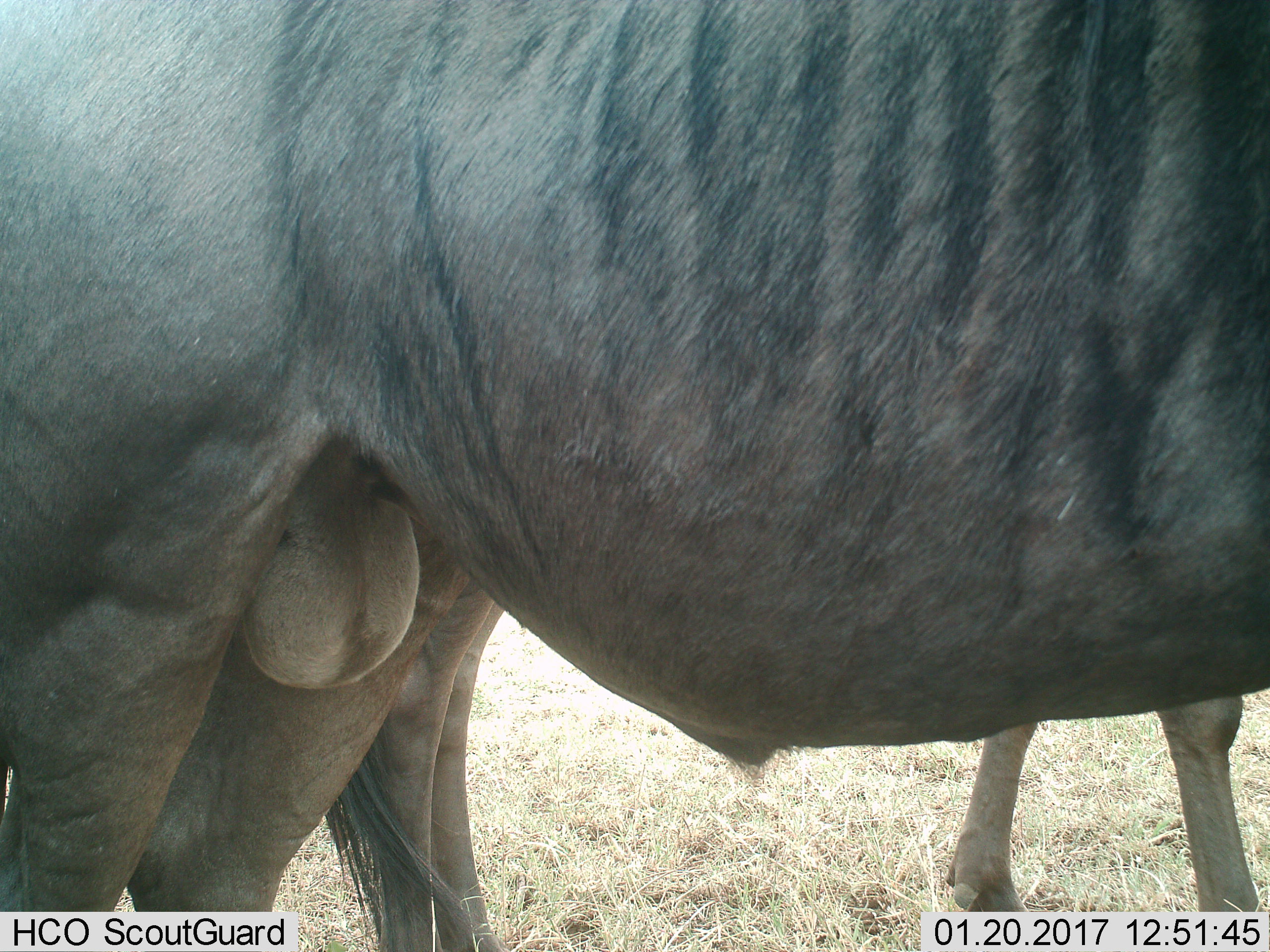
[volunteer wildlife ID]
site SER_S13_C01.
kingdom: Animalia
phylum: Chordata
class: Mammalia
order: Artiodactyla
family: Bovidae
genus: Connochaetes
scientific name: Connochaetes taurinus taurinus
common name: blue wildebeest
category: wildebeestblue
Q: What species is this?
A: Wildebeestblue (blue wildebeest) (Connochaetes taurinus taurinus).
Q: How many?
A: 2.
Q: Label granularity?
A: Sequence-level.